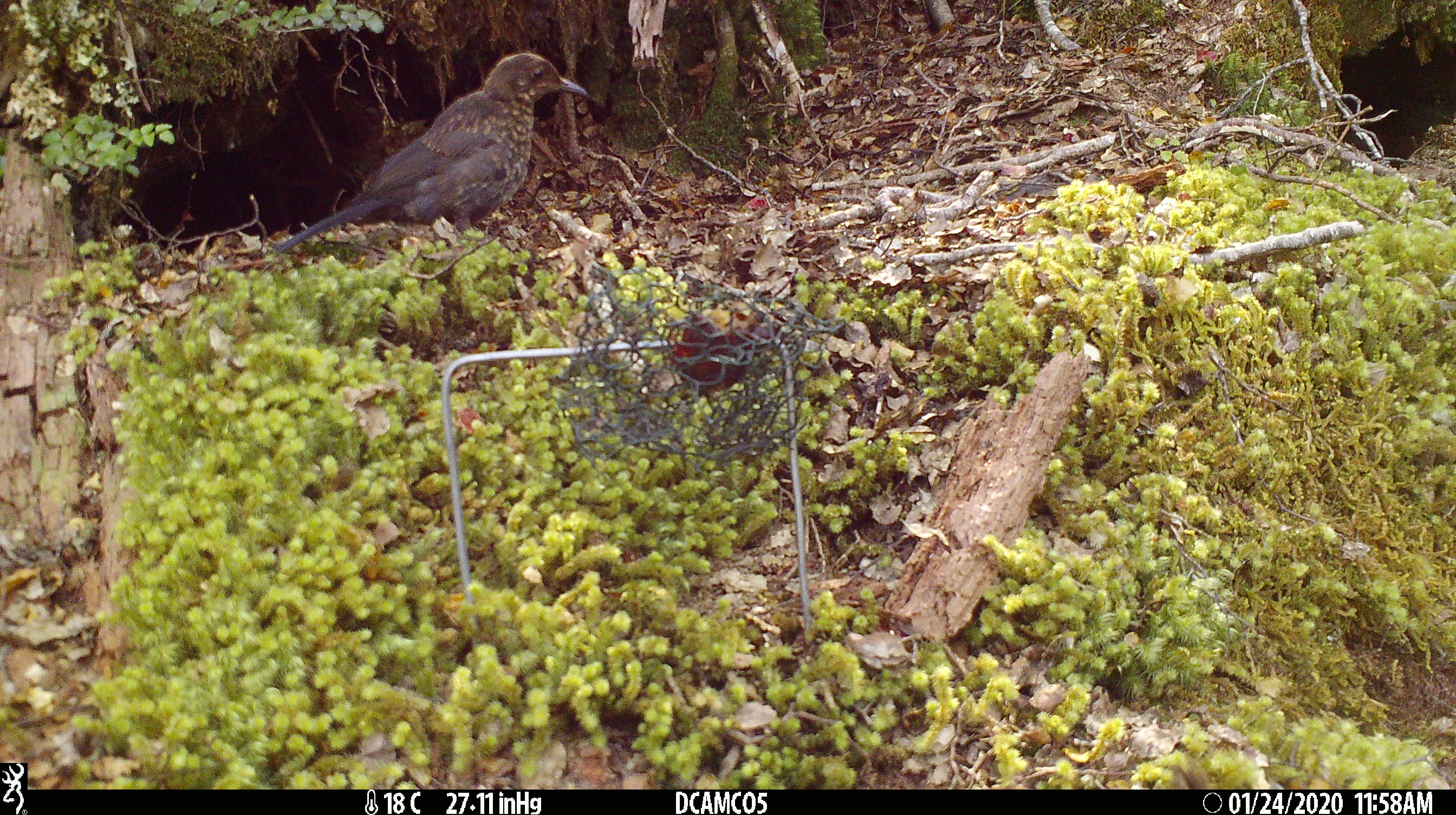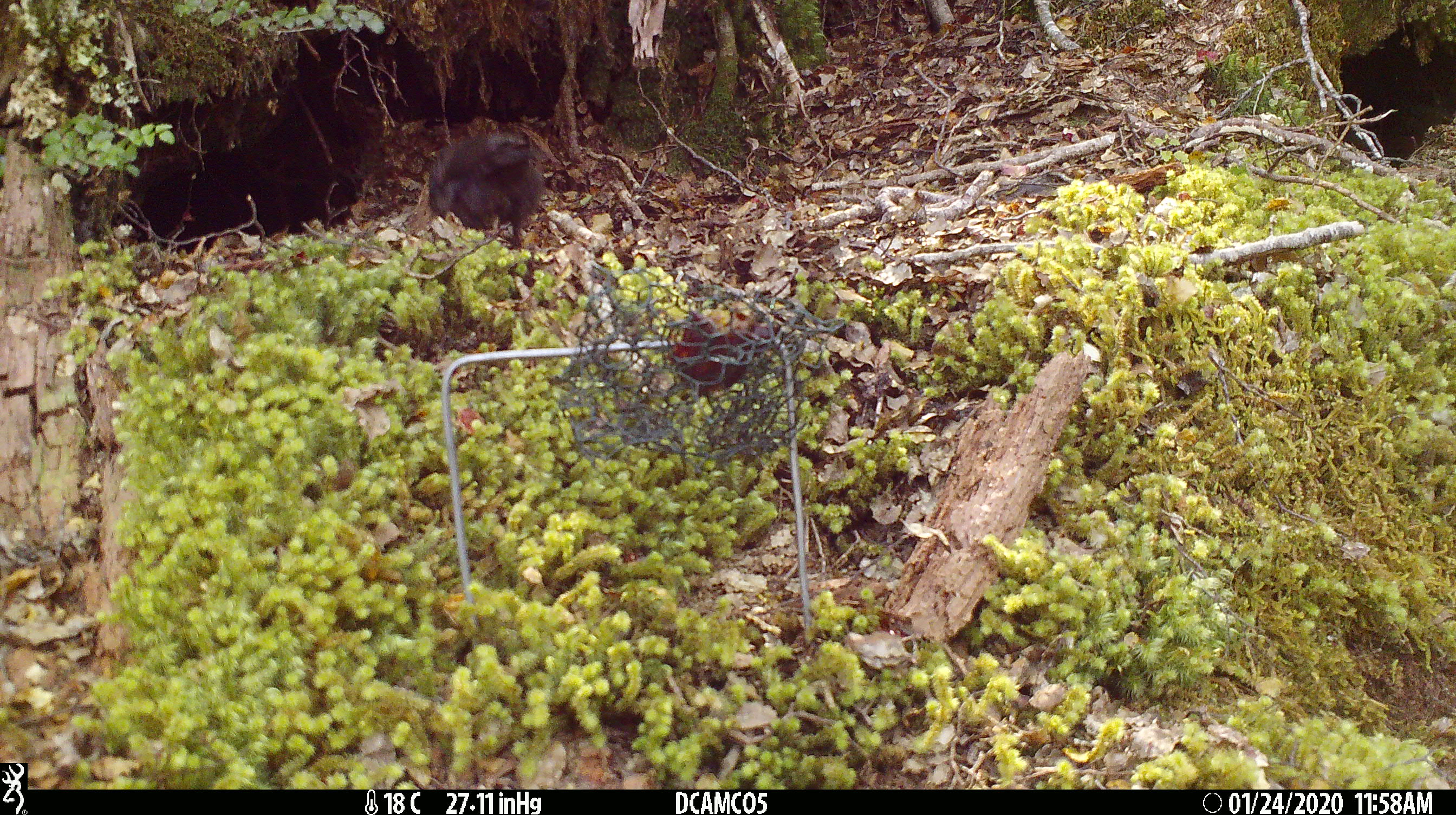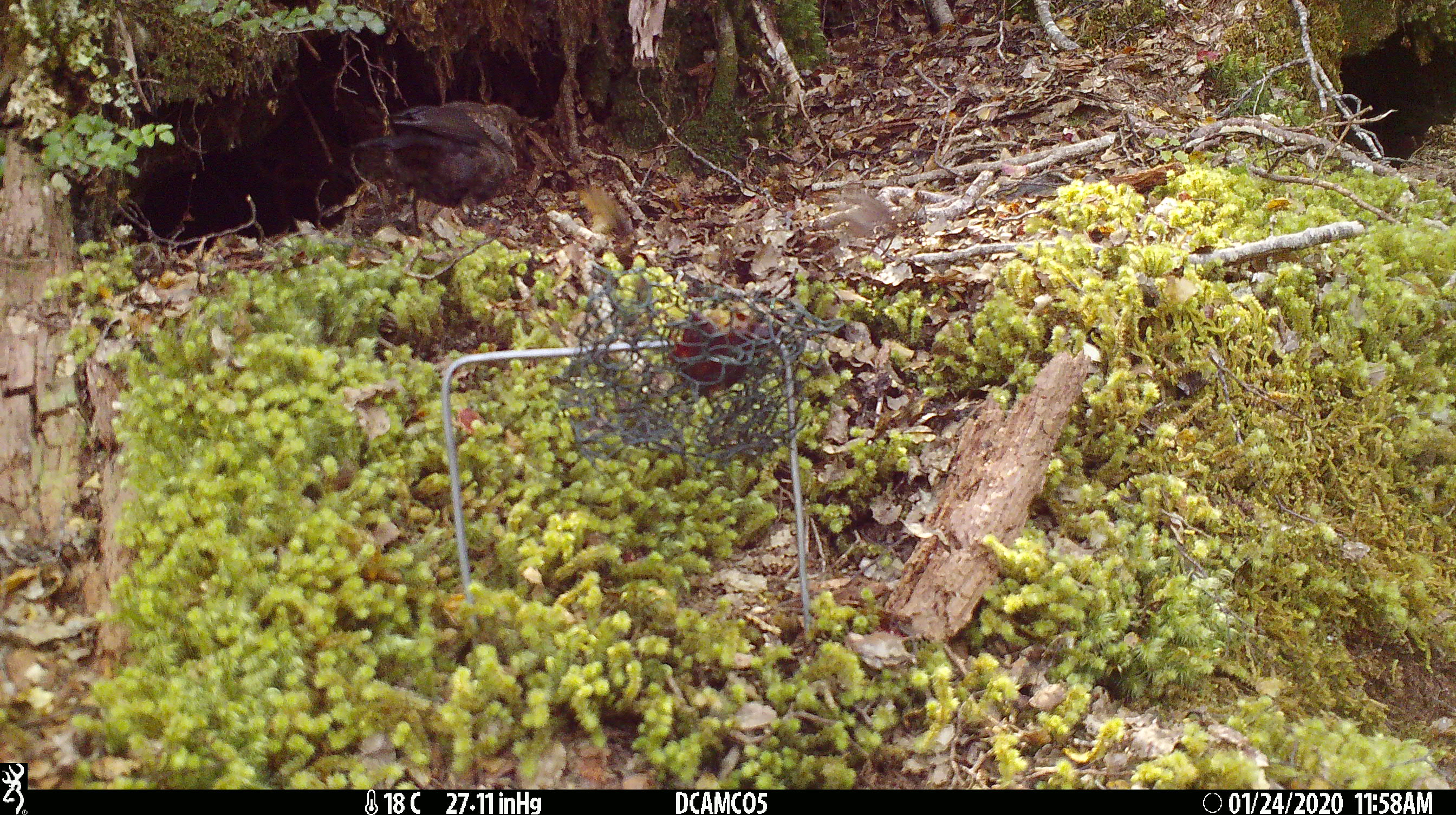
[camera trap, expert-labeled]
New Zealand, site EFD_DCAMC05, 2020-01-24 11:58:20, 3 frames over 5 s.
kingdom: Animalia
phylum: Chordata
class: Aves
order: Passeriformes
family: Turdidae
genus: Turdus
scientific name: Turdus merula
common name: eurasian blackbird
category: blackbird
Blackbird (eurasian blackbird) (Turdus merula).